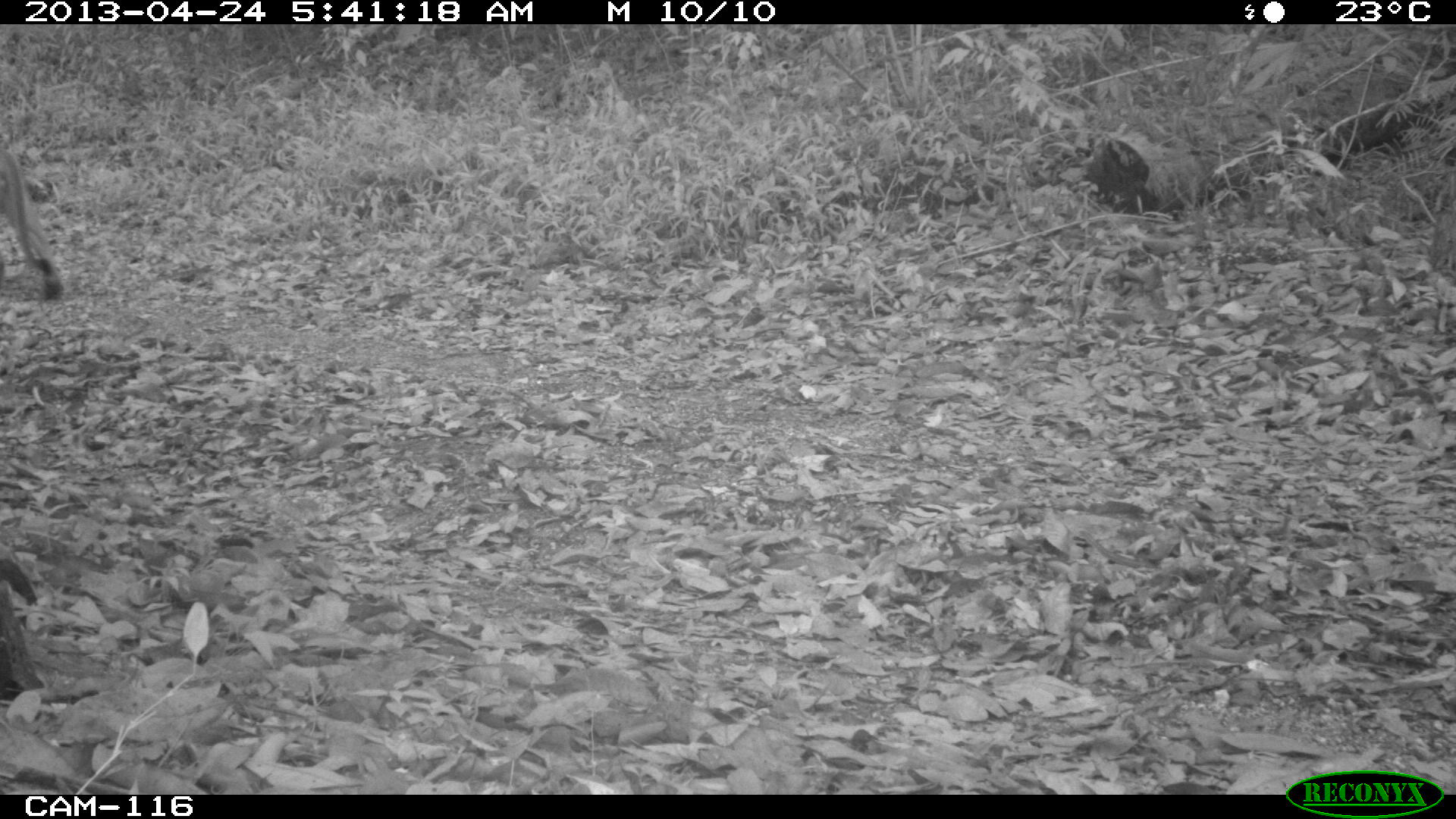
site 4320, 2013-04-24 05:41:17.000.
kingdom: Animalia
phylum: Chordata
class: Mammalia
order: Carnivora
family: Felidae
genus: Puma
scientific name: Puma concolor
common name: mountain lion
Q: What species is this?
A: Puma concolor (mountain lion).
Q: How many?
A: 1.